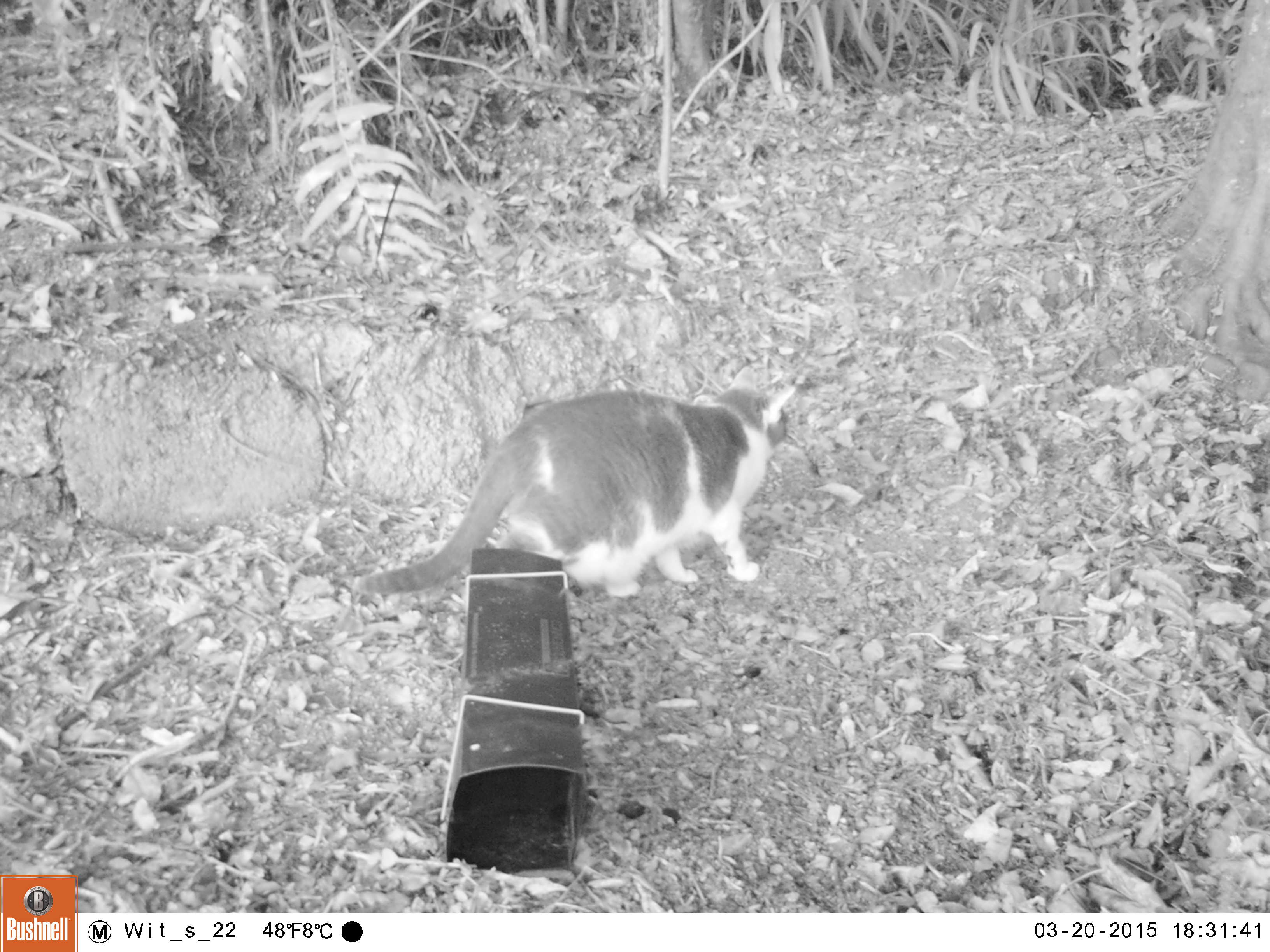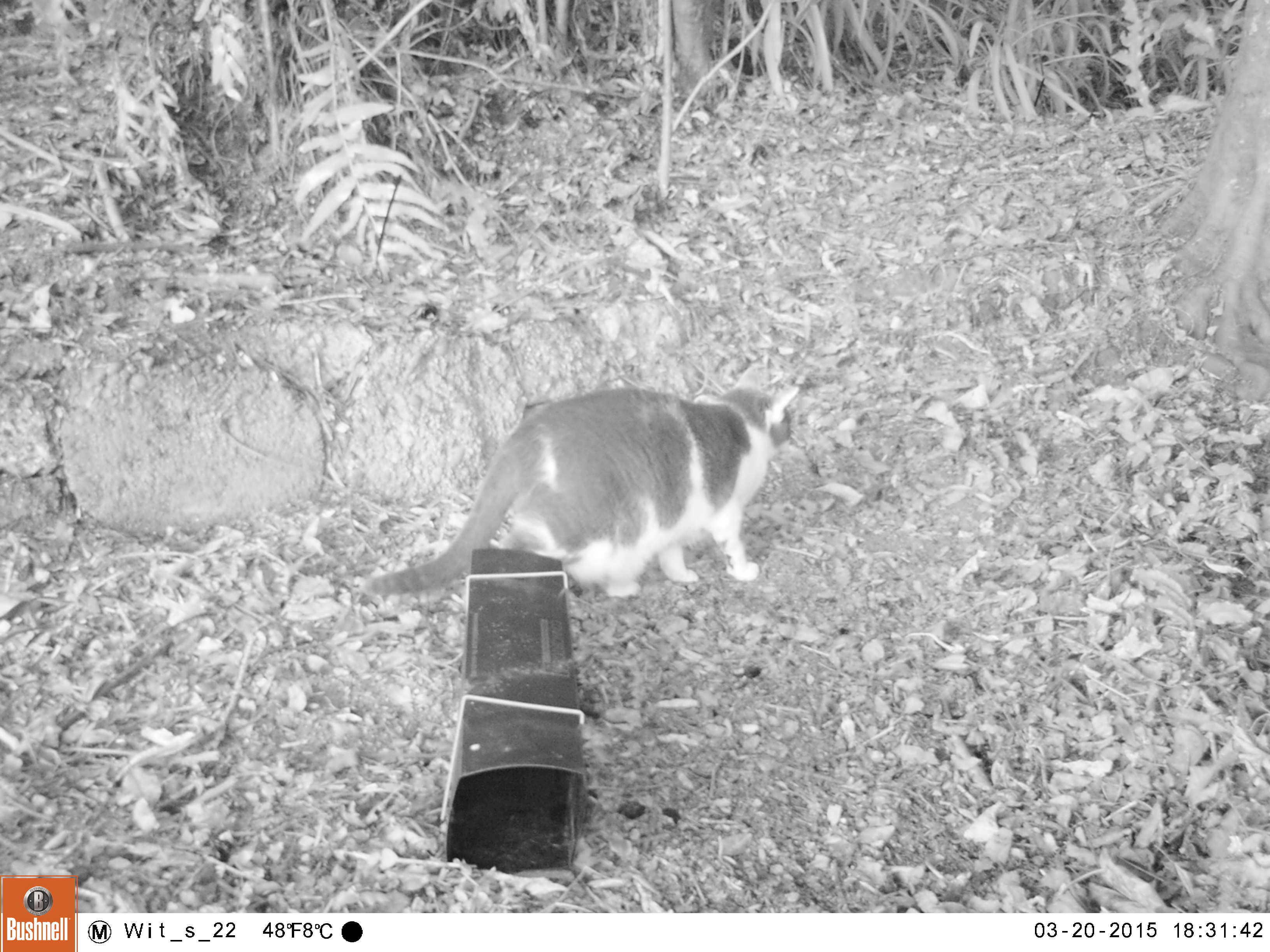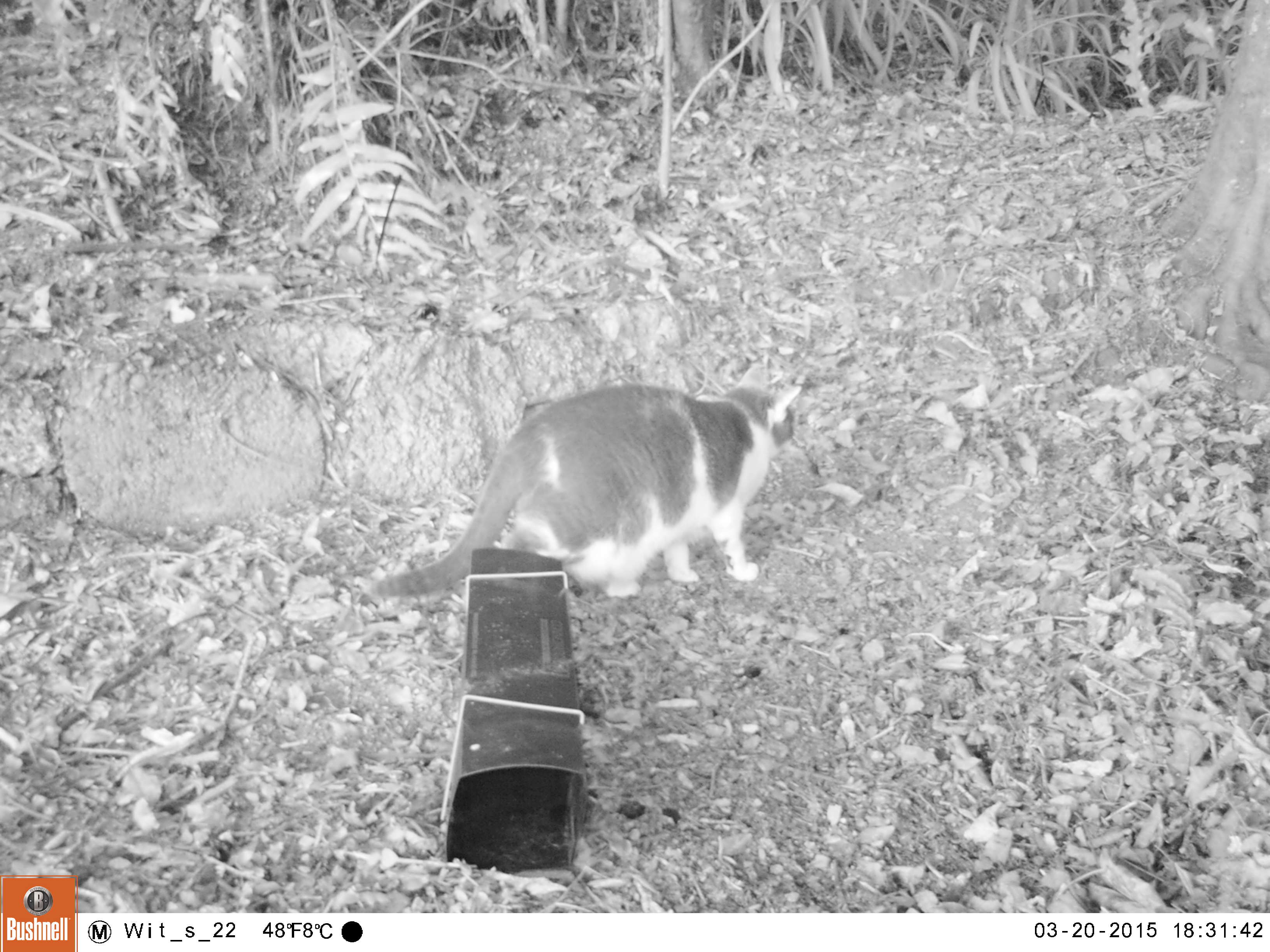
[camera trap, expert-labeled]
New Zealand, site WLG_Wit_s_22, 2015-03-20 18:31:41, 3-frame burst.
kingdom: Animalia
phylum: Chordata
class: Mammalia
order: Carnivora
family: Felidae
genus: Felis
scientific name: Felis catus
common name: domestic cat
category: cat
Cat (domestic cat) (Felis catus).